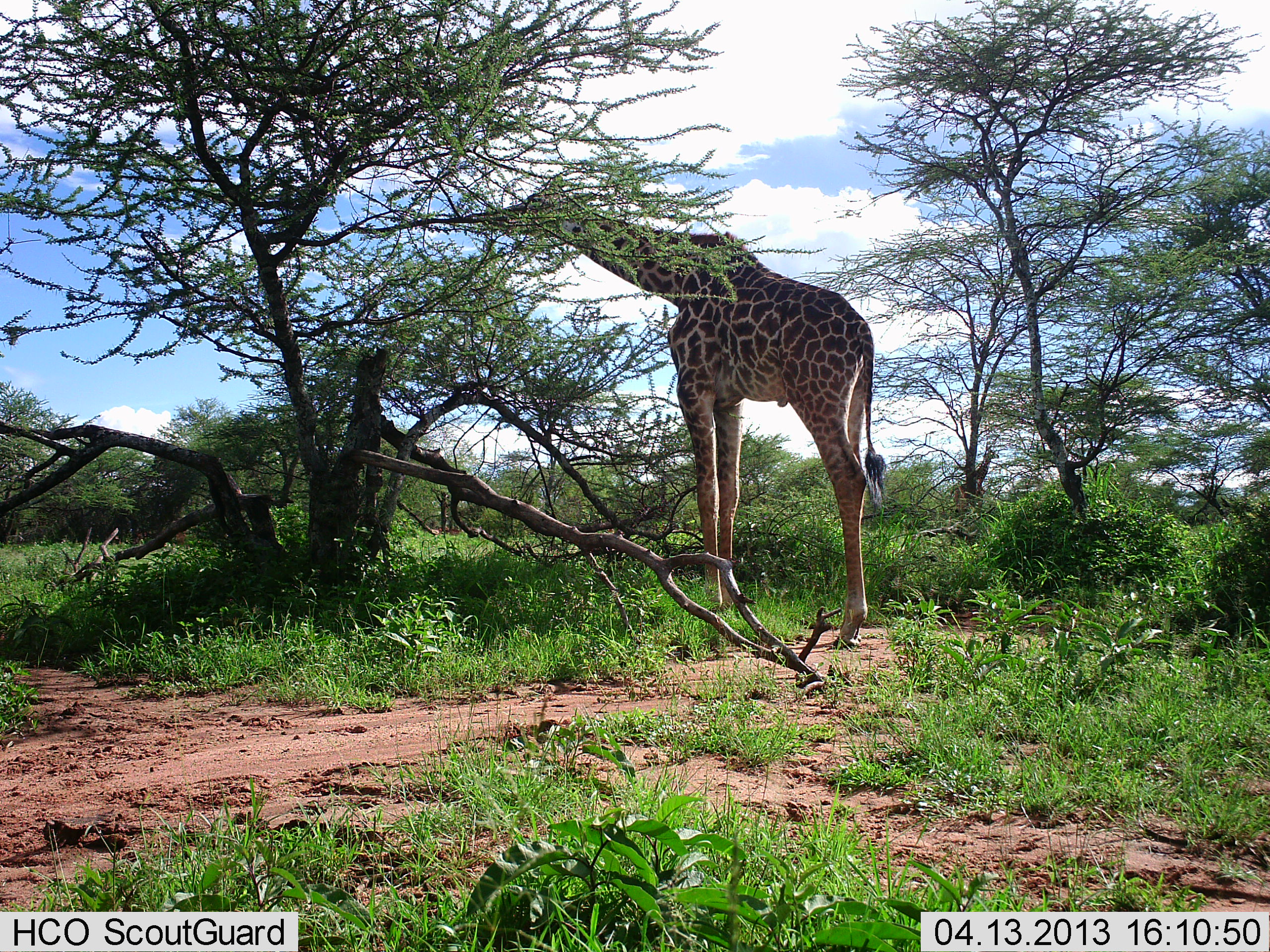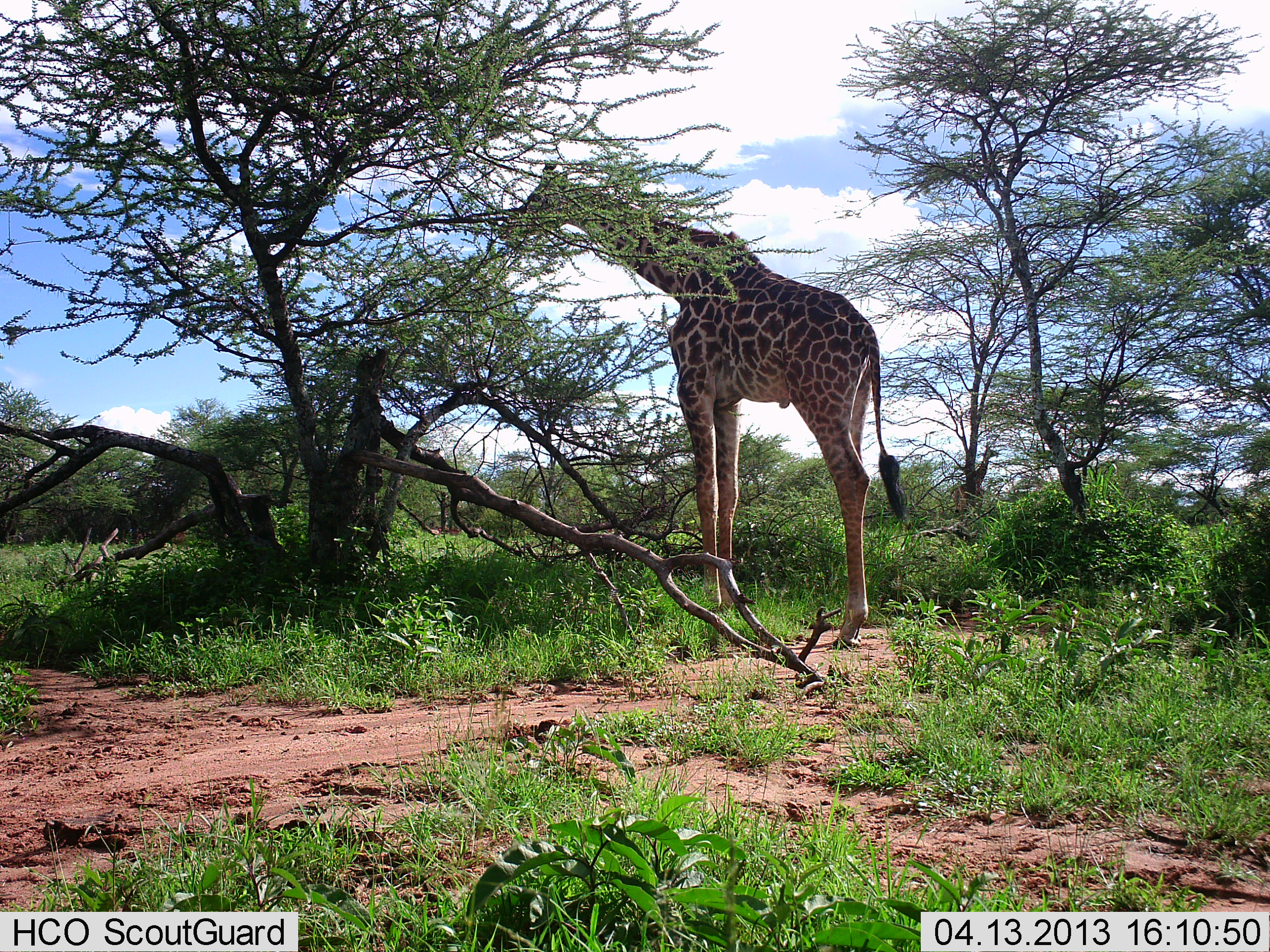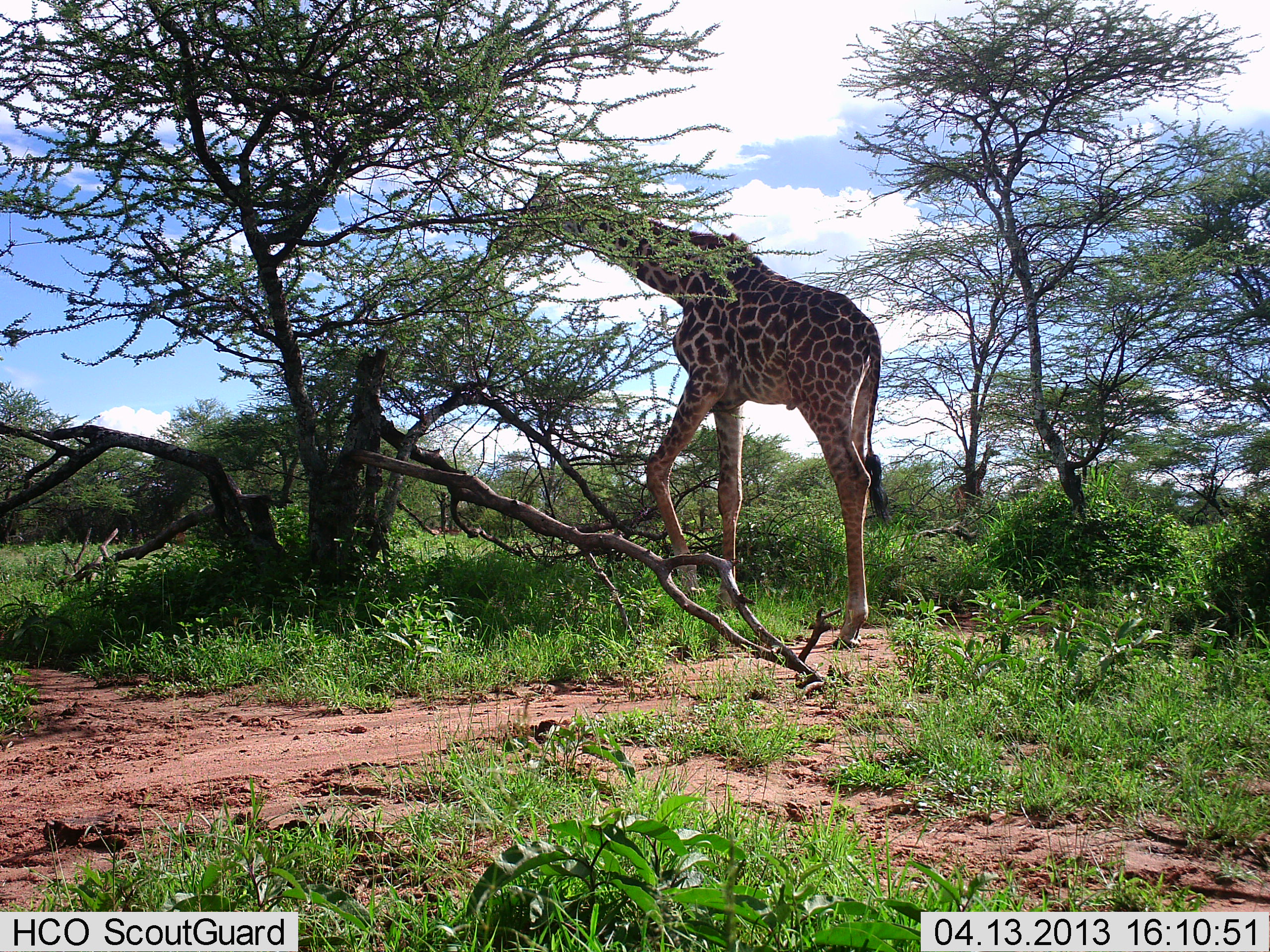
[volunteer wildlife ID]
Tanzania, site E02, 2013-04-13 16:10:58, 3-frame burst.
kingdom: Animalia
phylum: Chordata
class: Mammalia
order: Artiodactyla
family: Giraffidae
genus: Giraffa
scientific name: Giraffa camelopardalis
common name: giraffe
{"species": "giraffe (Giraffa camelopardalis)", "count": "1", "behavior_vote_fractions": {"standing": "19%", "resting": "0%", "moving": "8%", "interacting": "0%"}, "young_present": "0%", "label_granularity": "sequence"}